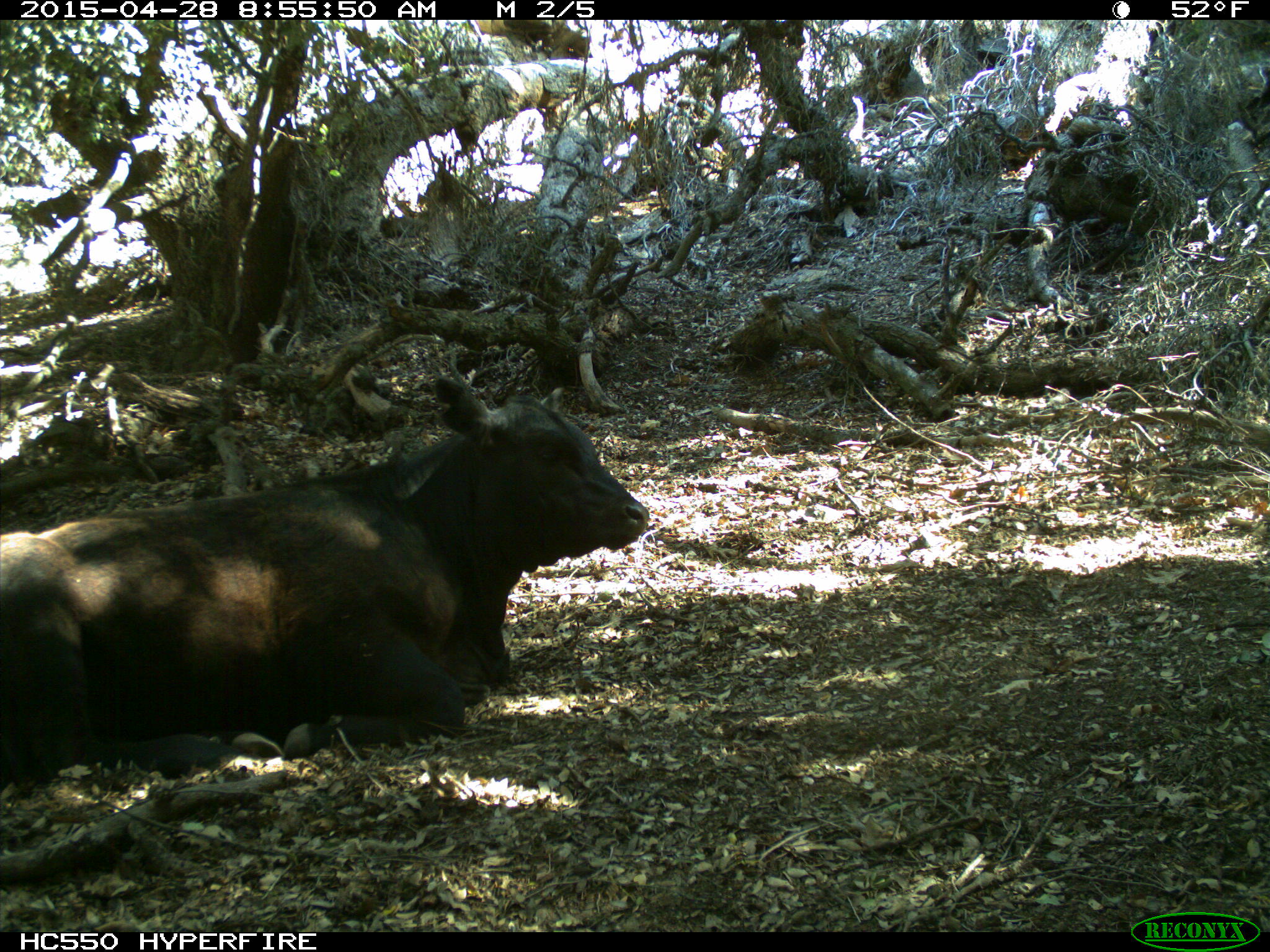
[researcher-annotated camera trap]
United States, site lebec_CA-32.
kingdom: Animalia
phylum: Chordata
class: Mammalia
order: Artiodactyla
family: Bovidae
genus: Bos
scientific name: Bos taurus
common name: domestic cow